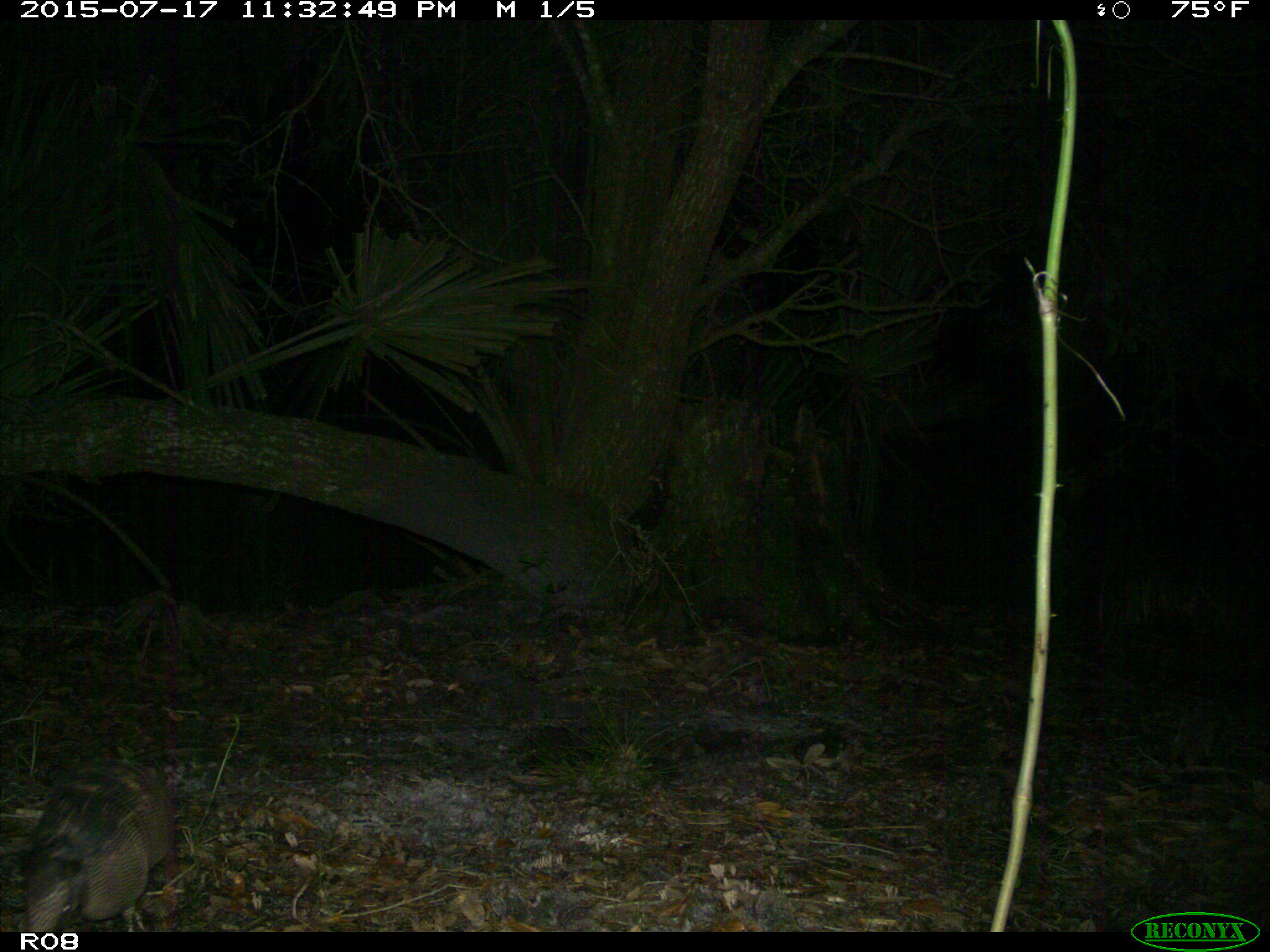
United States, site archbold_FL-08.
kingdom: Animalia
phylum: Chordata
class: Mammalia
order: Cingulata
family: Dasypodidae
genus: Dasypus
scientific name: Dasypus novemcinctus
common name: nine-banded armadillo